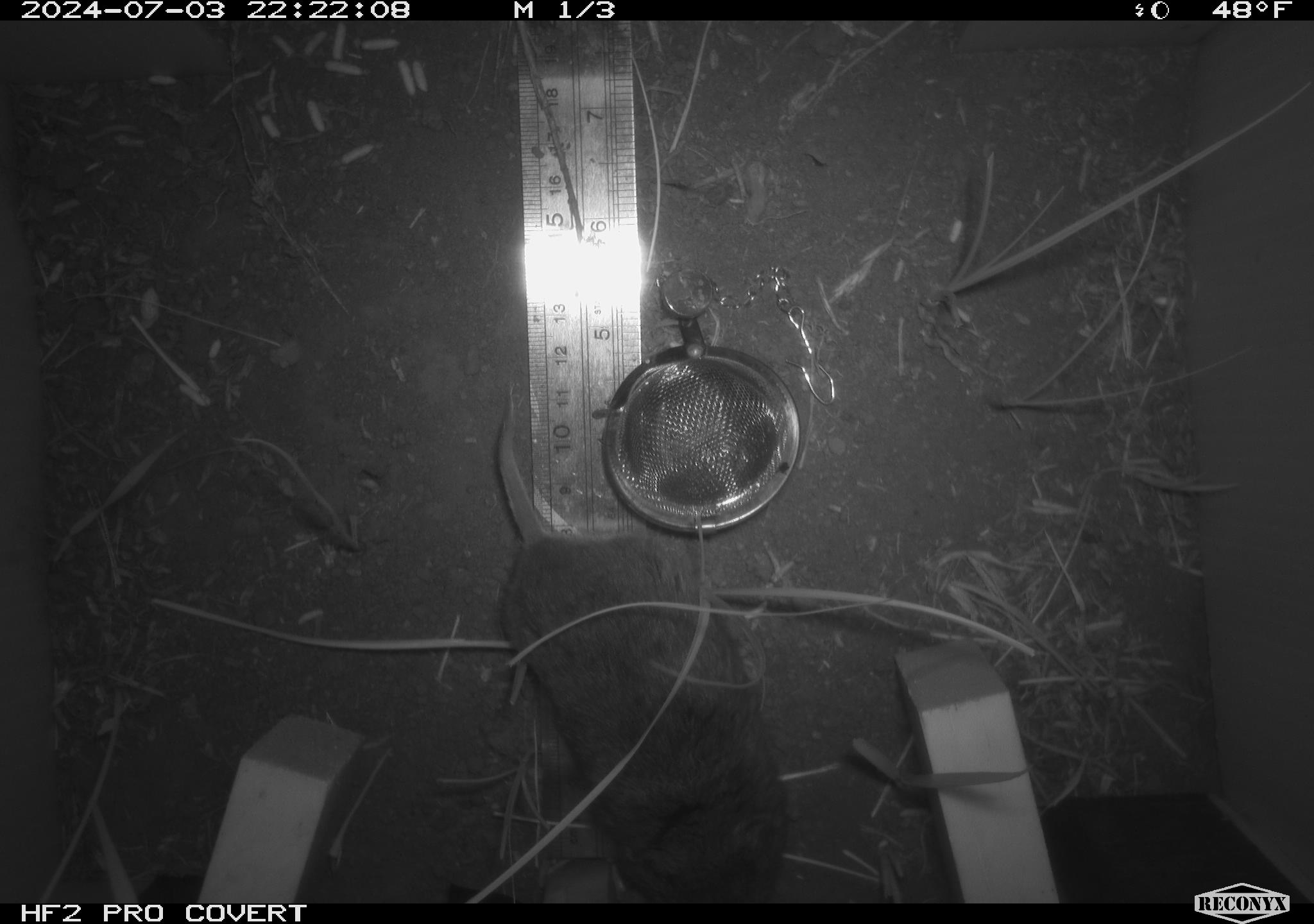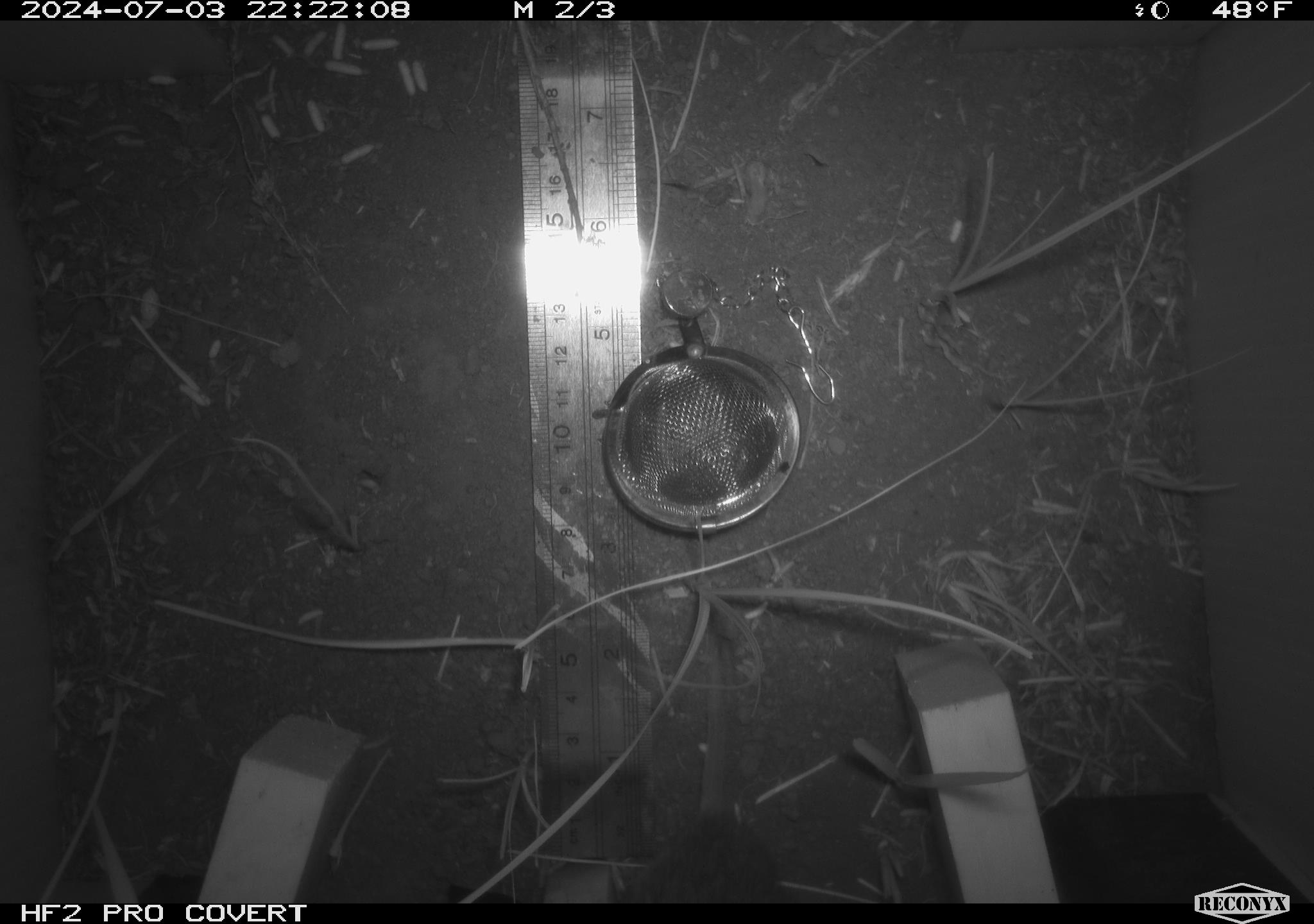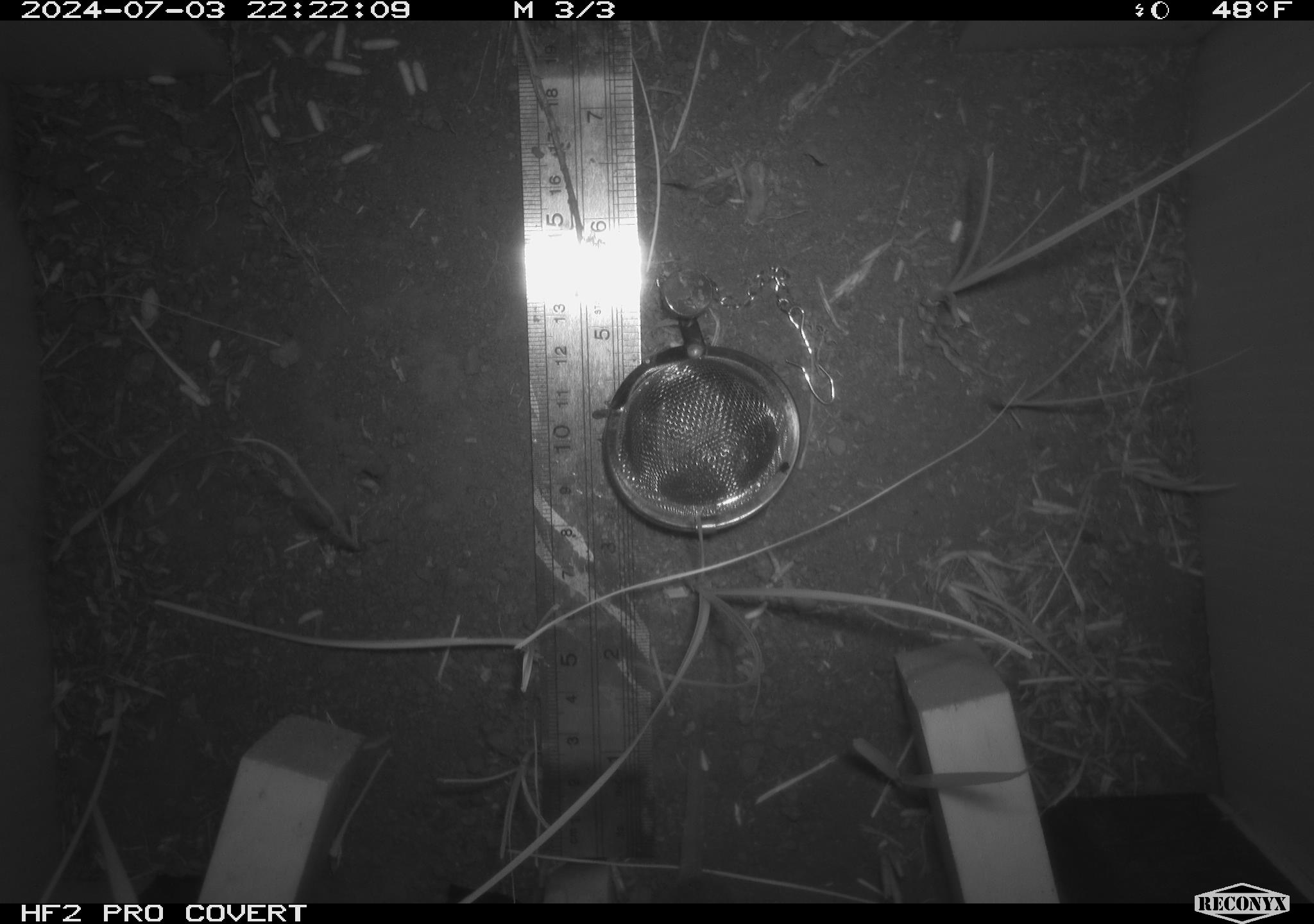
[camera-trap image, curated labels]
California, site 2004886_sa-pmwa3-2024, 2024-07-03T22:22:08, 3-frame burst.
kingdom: Animalia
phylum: Chordata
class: Mammalia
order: Rodentia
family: Cricetidae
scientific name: Arvicolinae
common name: voles, lemmings, and muskrats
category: arvicolinae subfamily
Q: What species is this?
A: Arvicolinae subfamily (voles, lemmings, and muskrats) (Arvicolinae).